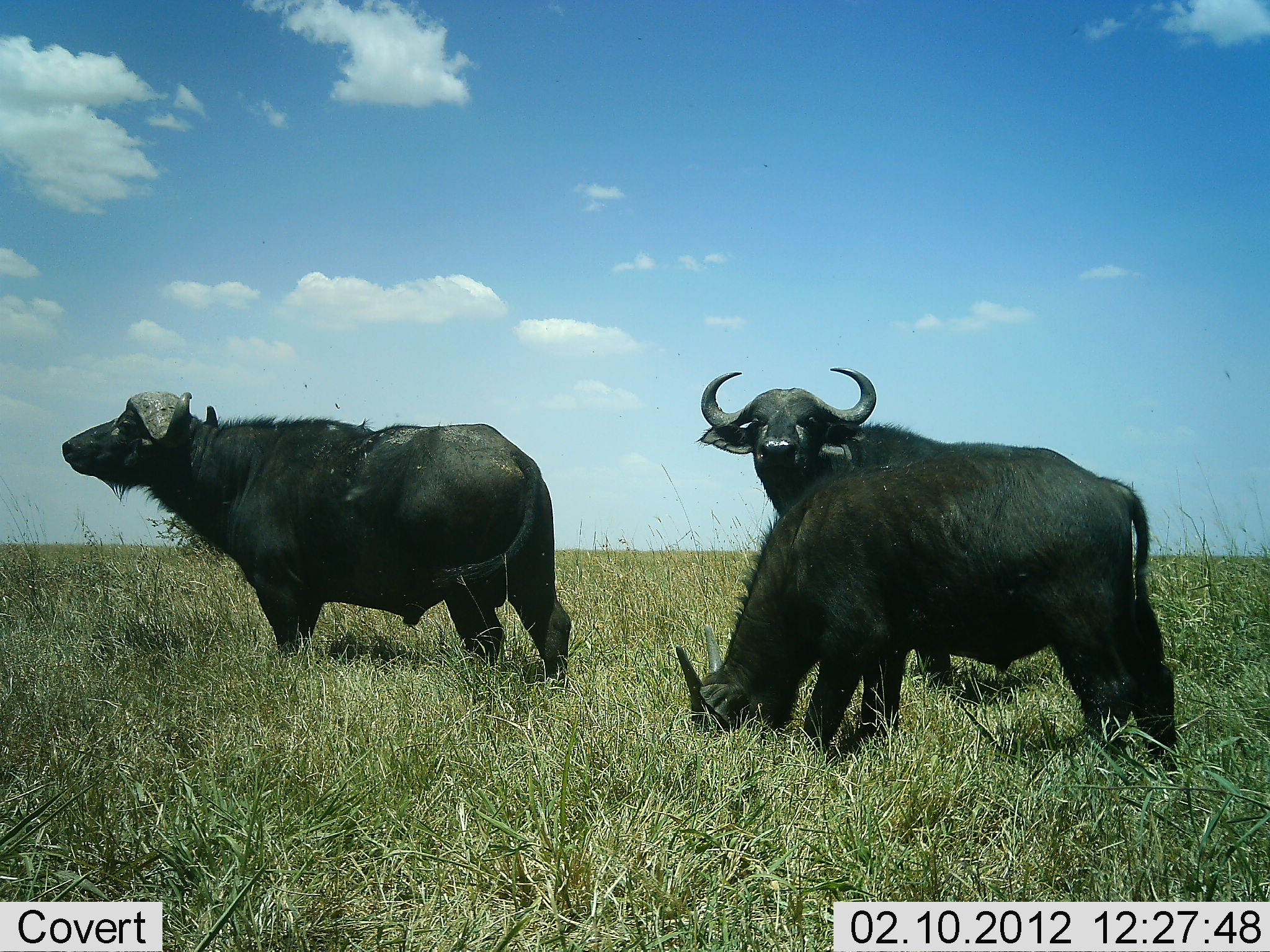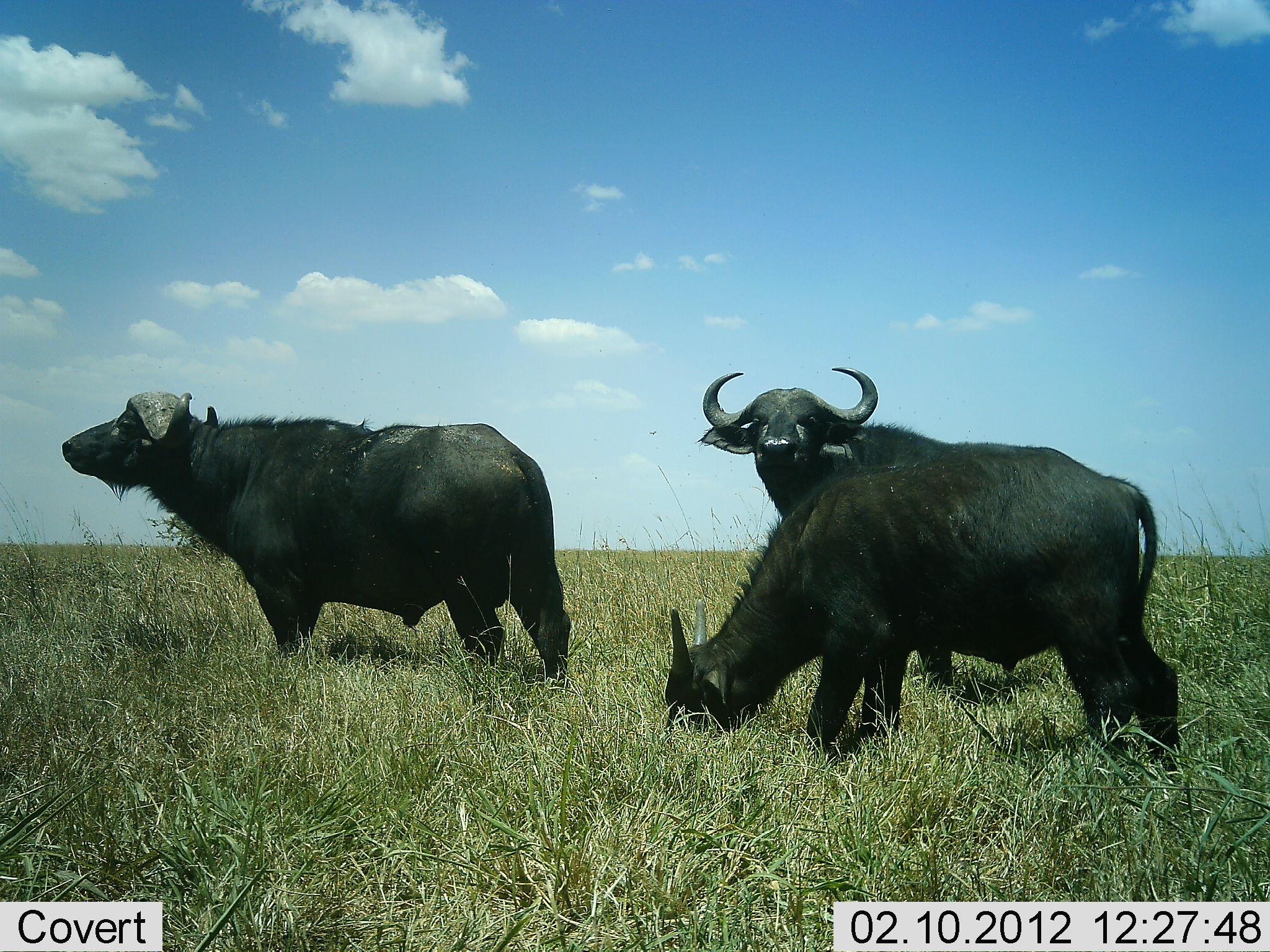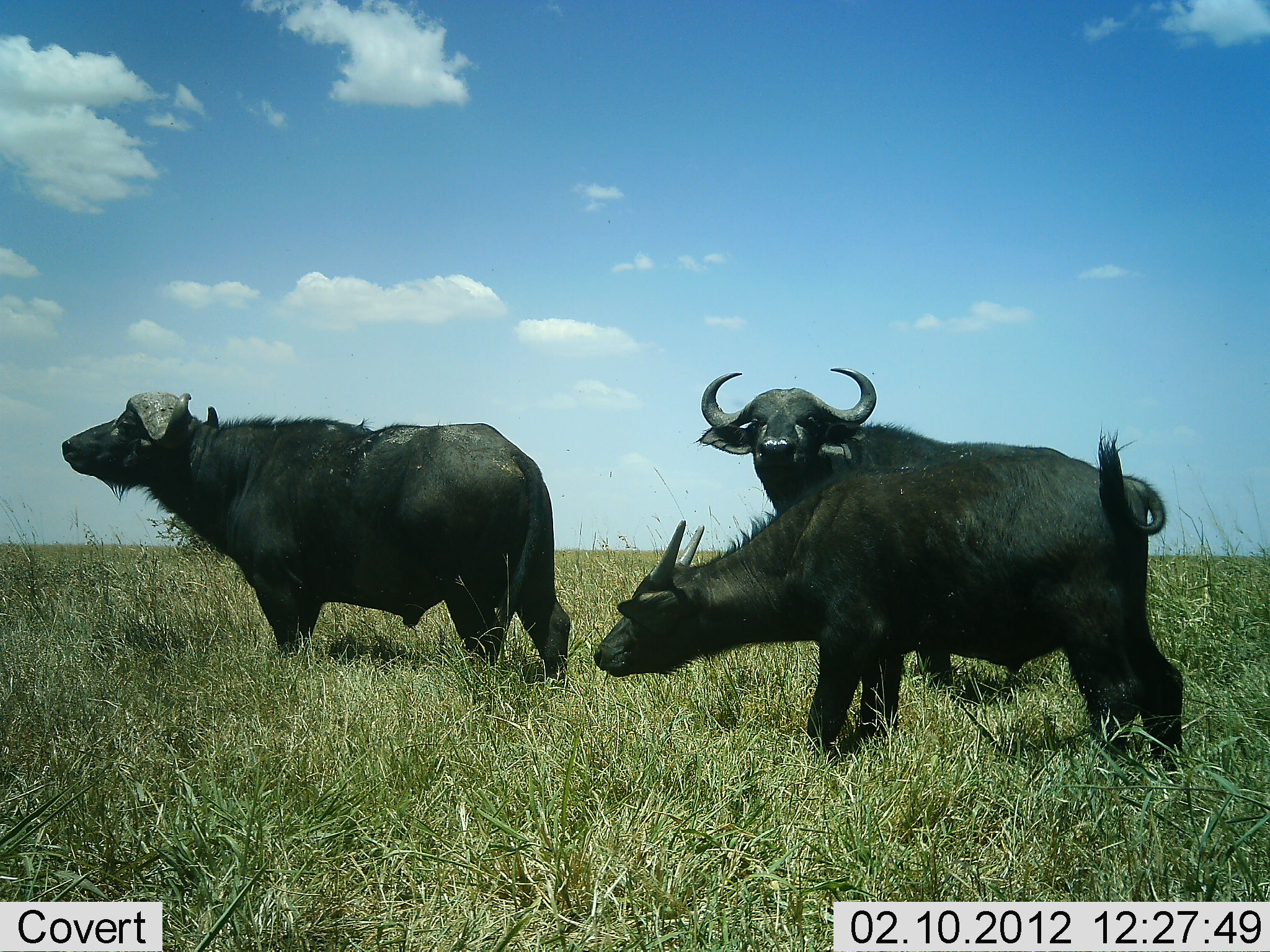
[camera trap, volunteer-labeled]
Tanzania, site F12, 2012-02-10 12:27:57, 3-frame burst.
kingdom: Animalia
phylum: Chordata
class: Mammalia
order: Artiodactyla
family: Bovidae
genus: Syncerus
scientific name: Syncerus caffer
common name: cape buffalo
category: buffalo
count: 3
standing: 96%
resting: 0%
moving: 0%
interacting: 0%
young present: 23%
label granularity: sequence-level